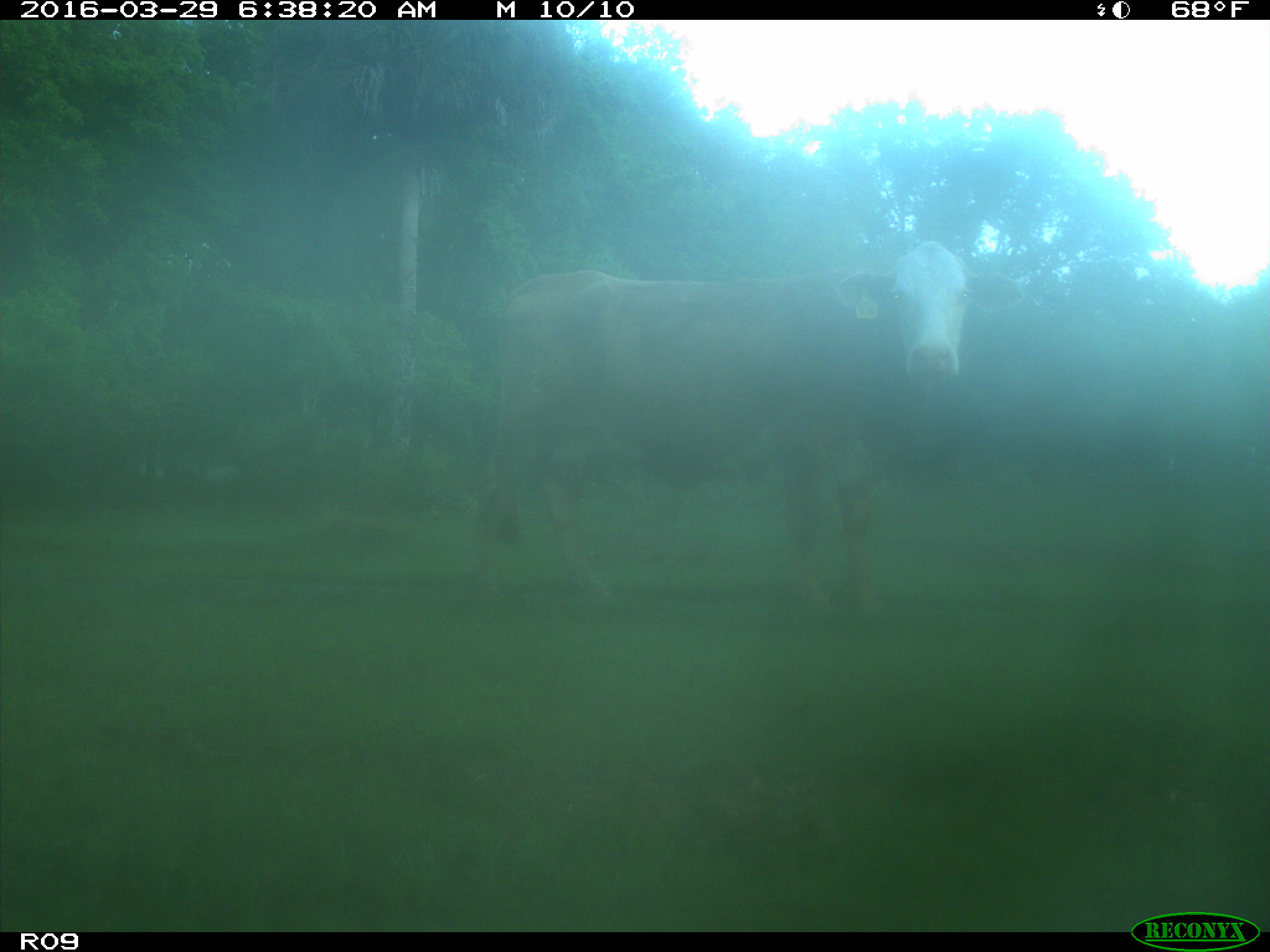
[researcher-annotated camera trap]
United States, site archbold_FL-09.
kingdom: Animalia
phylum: Chordata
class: Mammalia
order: Artiodactyla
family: Bovidae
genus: Bos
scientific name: Bos taurus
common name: domestic cow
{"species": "Bos taurus (domestic cow)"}